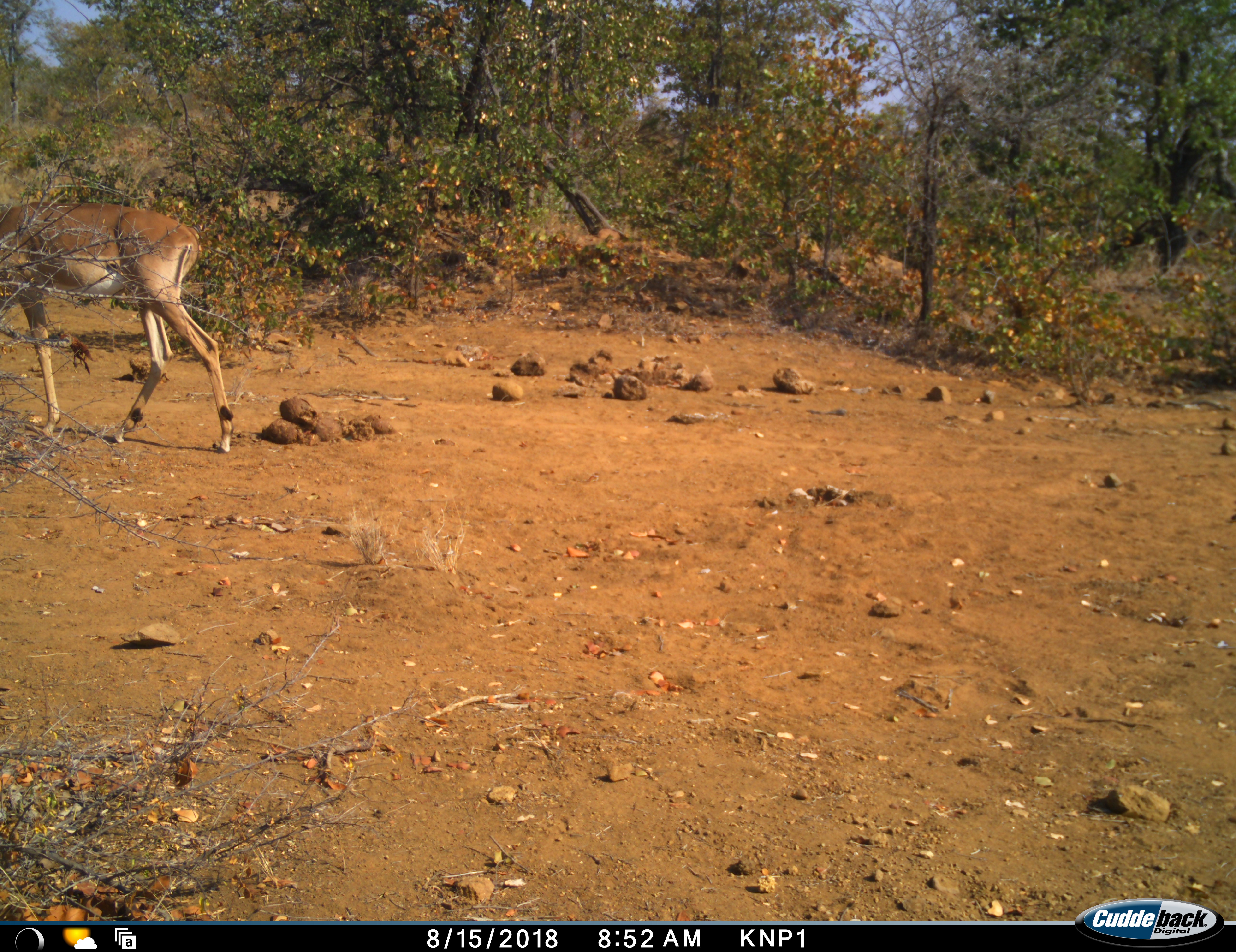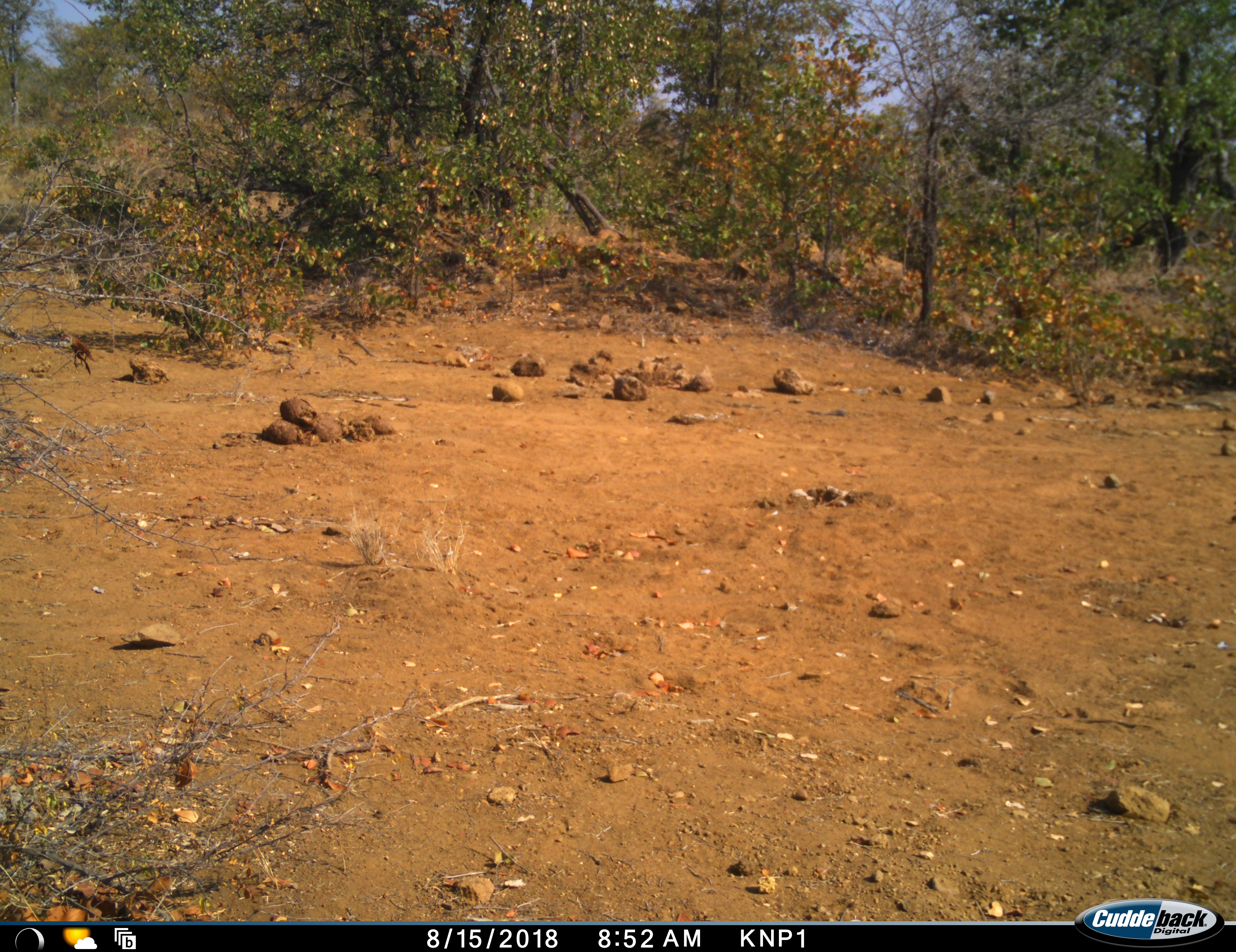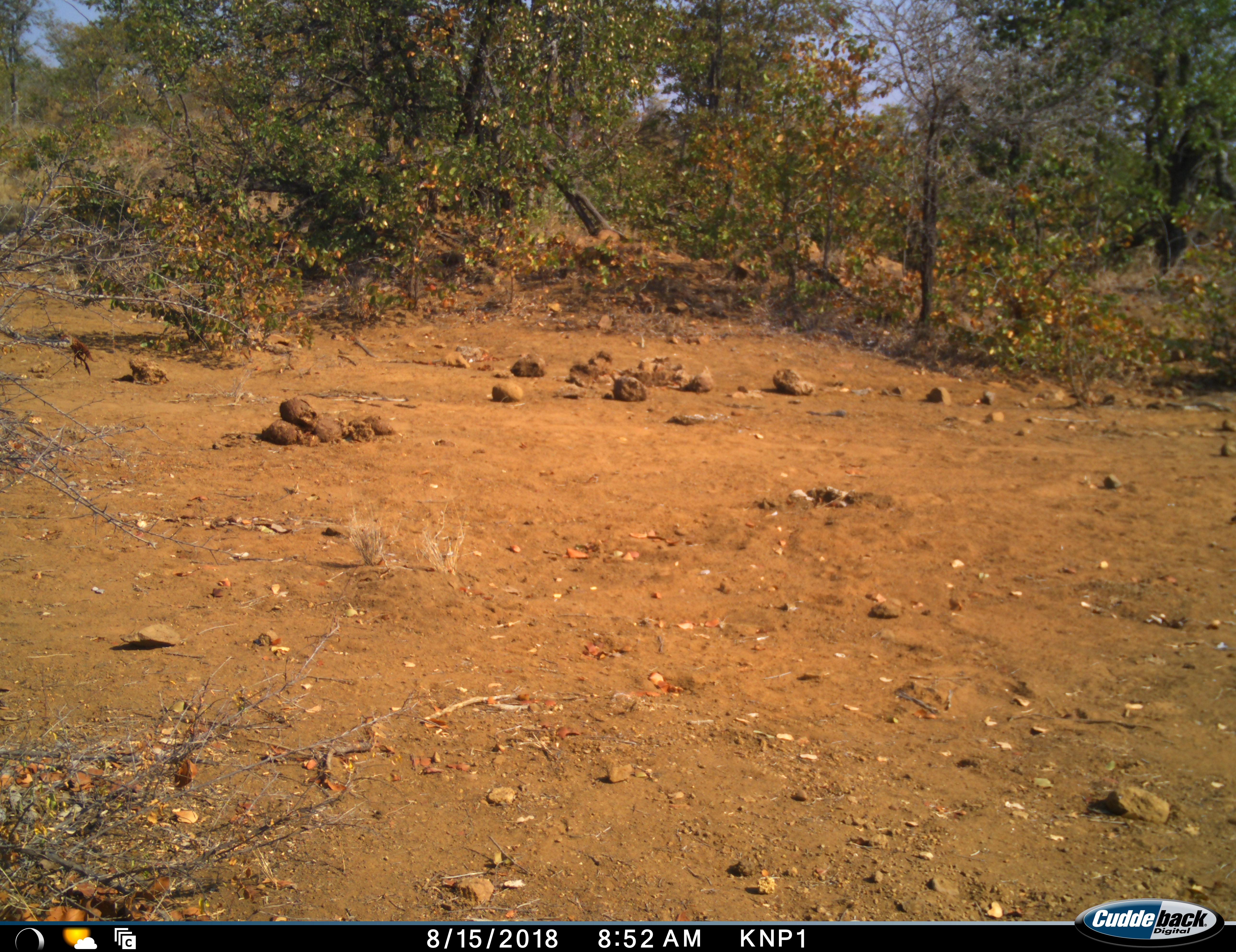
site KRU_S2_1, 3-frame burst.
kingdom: Animalia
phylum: Chordata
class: Mammalia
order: Artiodactyla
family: Bovidae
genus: Aepyceros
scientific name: Aepyceros melampus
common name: impala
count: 1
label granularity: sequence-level